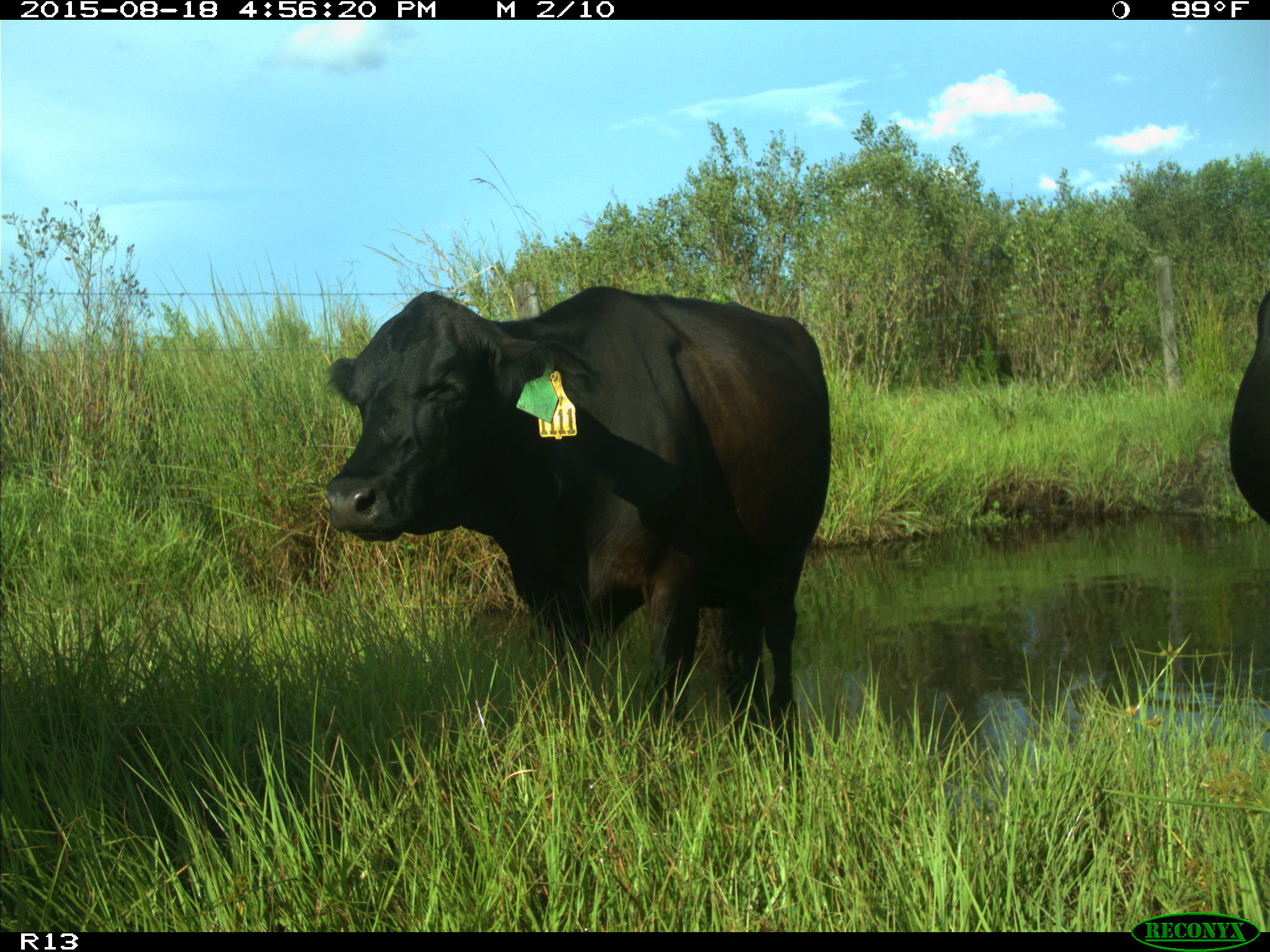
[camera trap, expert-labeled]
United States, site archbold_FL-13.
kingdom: Animalia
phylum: Chordata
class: Mammalia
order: Artiodactyla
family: Bovidae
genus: Bos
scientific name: Bos taurus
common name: domestic cow